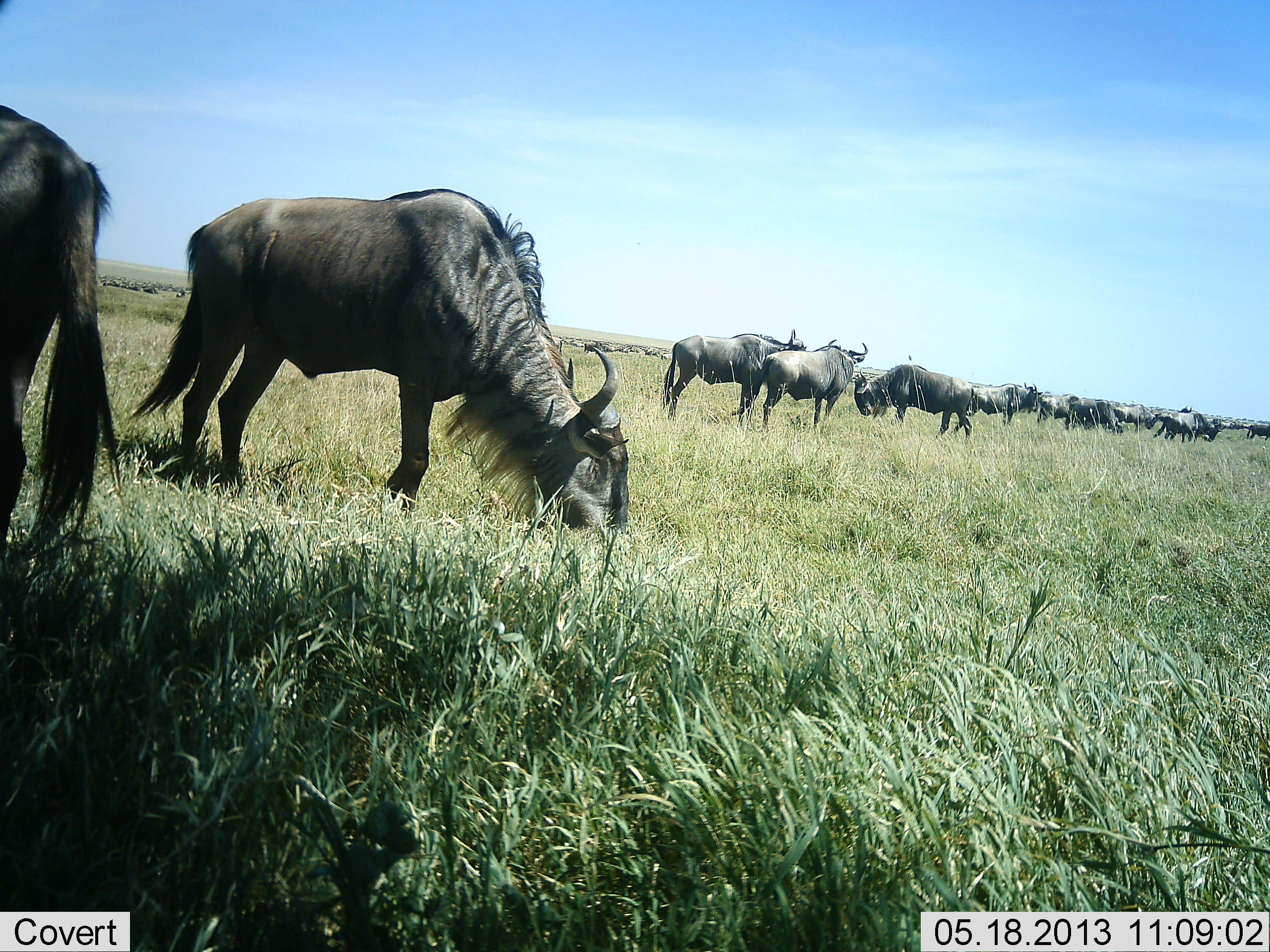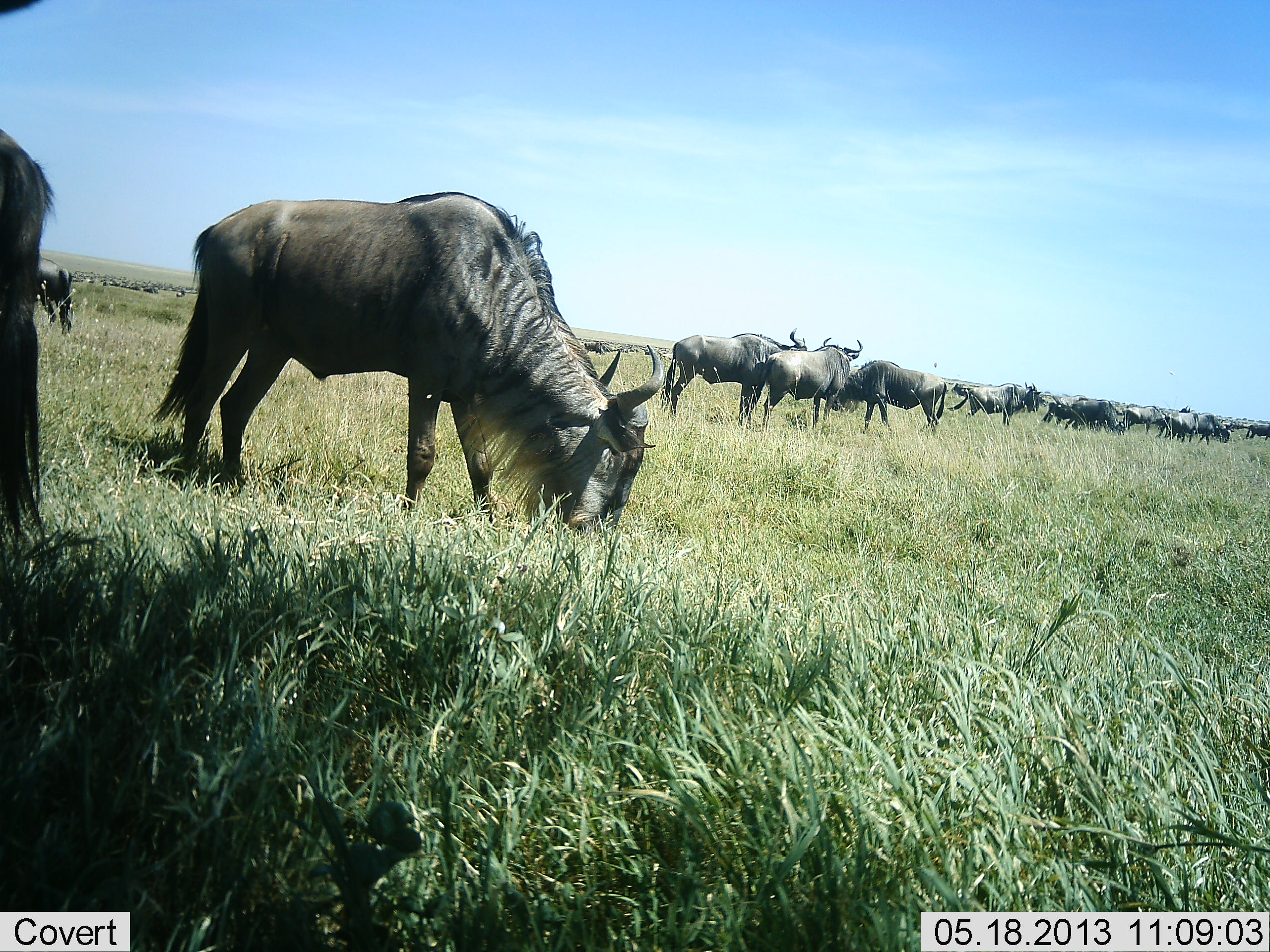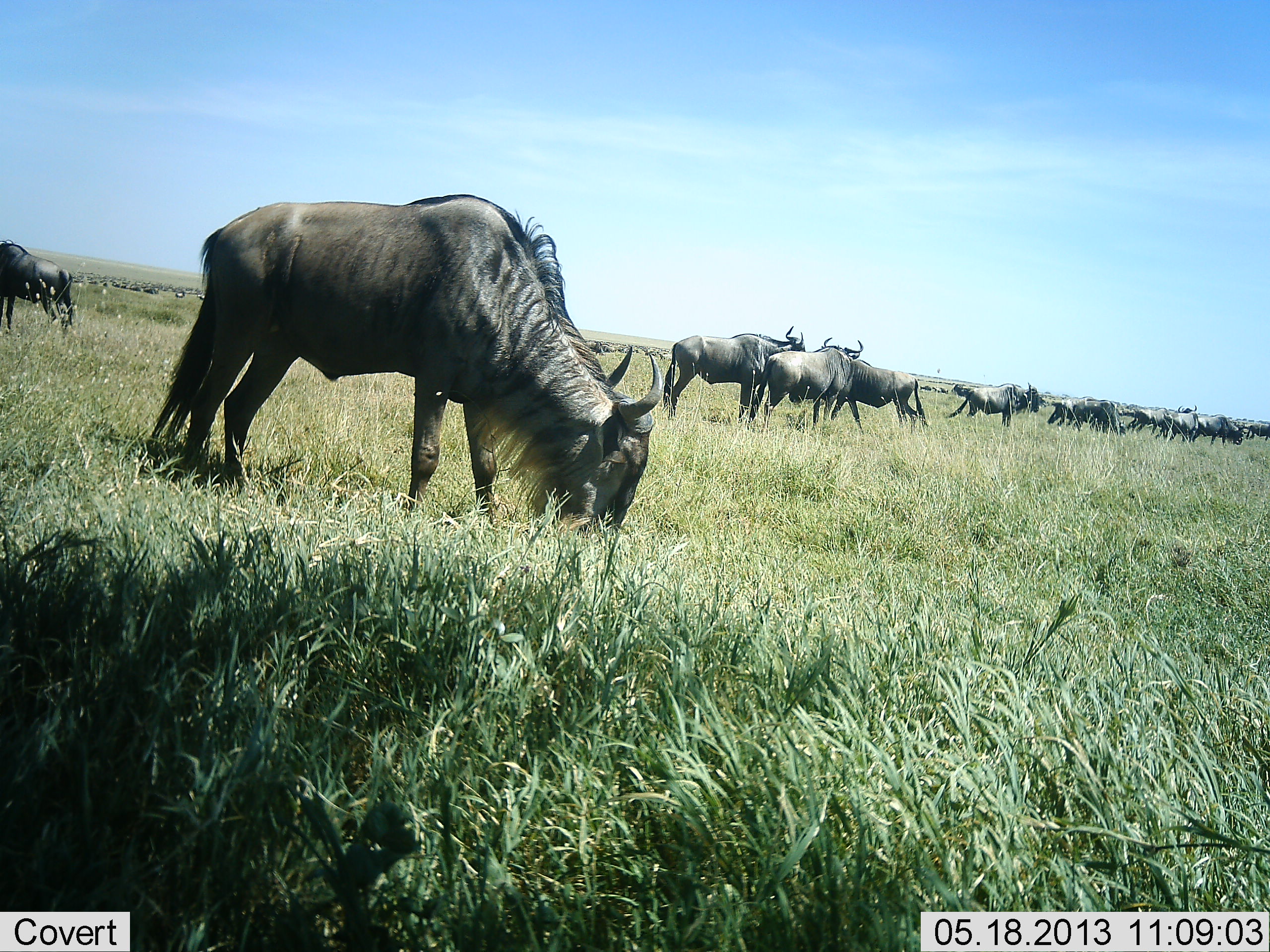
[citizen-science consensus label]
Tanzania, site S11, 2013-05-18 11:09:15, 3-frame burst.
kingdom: Animalia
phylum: Chordata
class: Mammalia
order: Artiodactyla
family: Bovidae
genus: Connochaetes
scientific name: Connochaetes taurinus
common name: blue wildebeest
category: wildebeest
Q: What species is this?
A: Wildebeest (blue wildebeest) (Connochaetes taurinus).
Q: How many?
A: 11-50.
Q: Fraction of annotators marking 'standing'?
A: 52%.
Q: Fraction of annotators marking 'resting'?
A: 7%.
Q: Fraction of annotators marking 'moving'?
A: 33%.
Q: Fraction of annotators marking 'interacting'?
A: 19%.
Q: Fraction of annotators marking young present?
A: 0%.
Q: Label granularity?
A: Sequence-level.